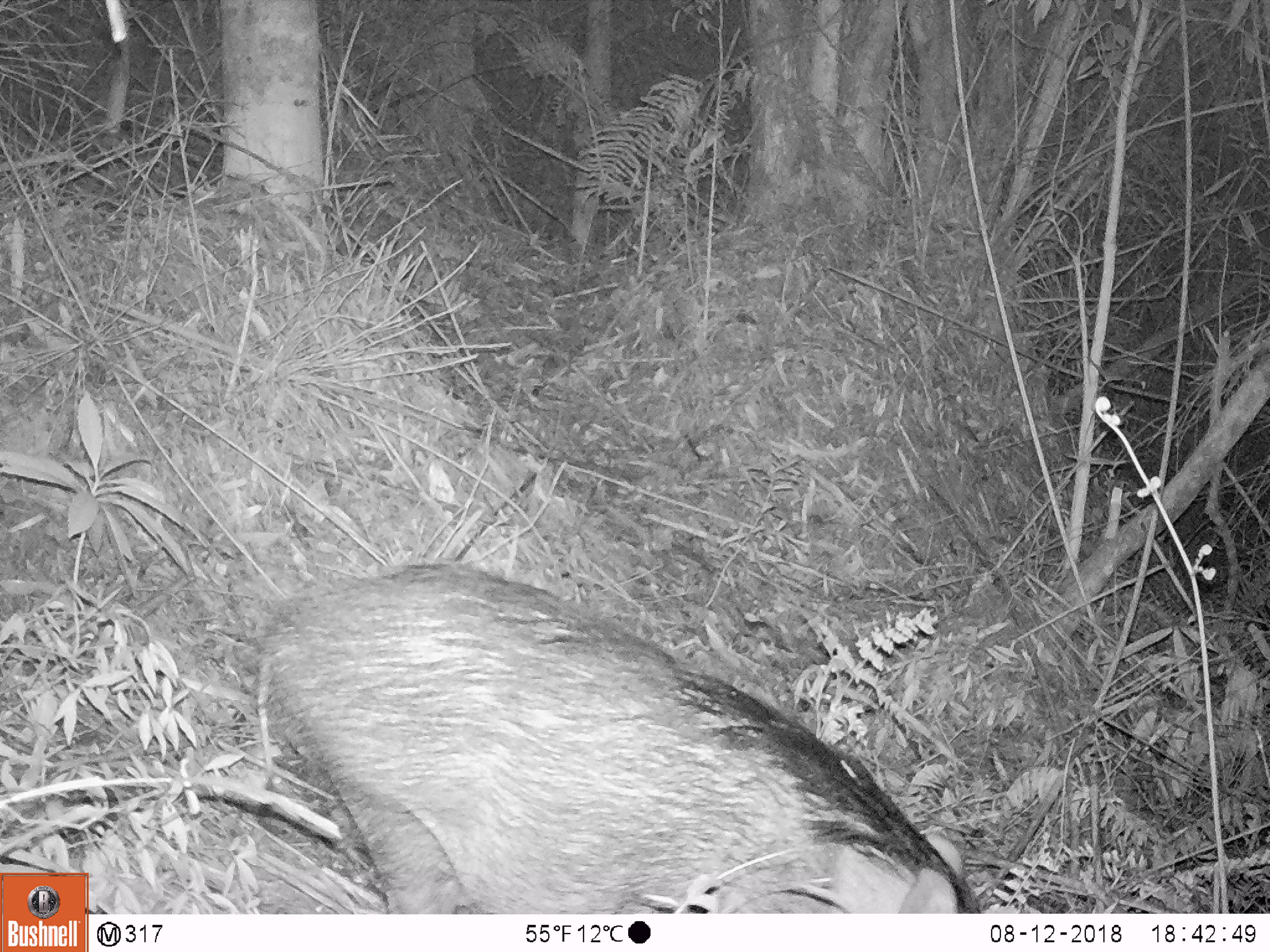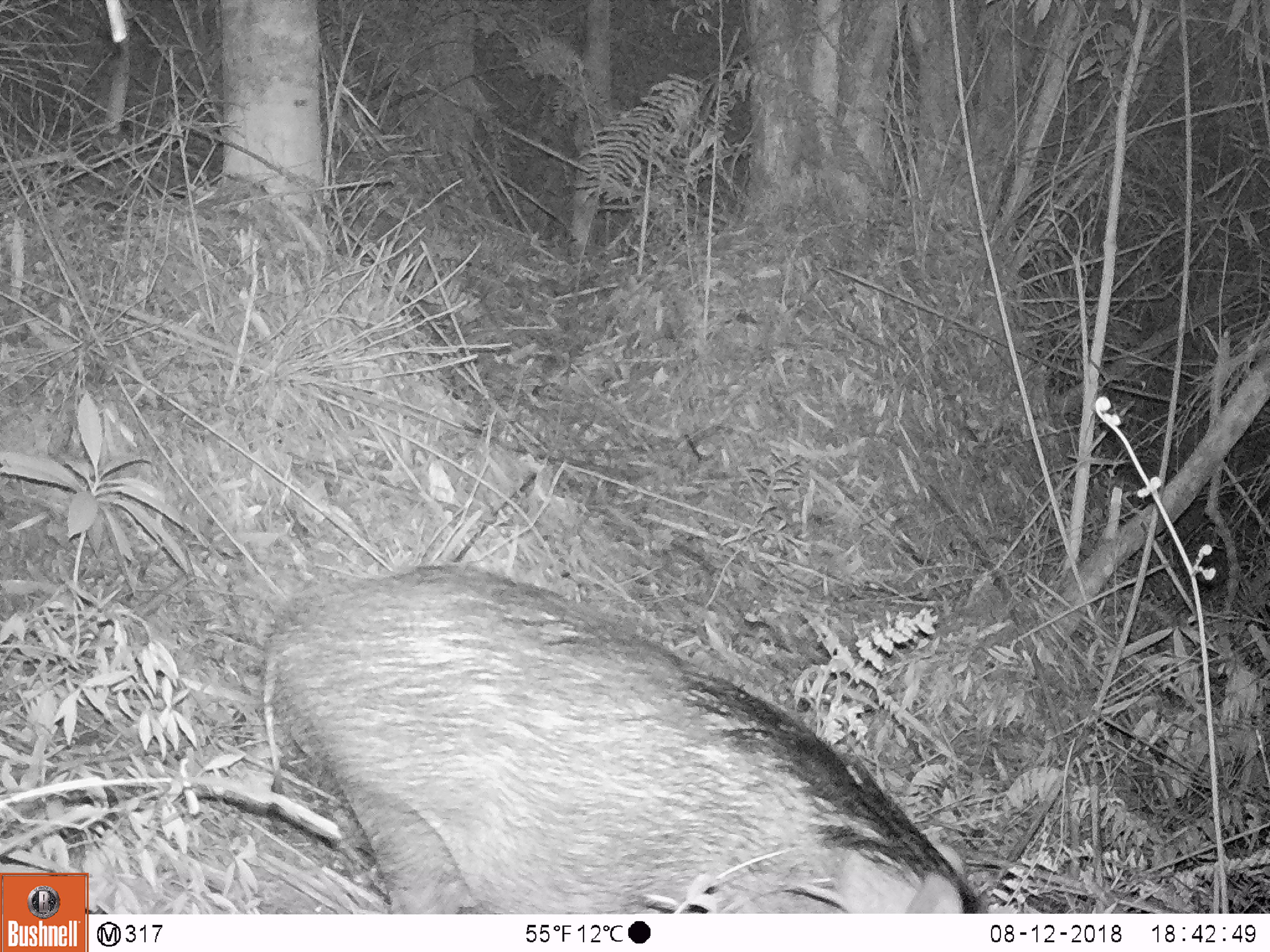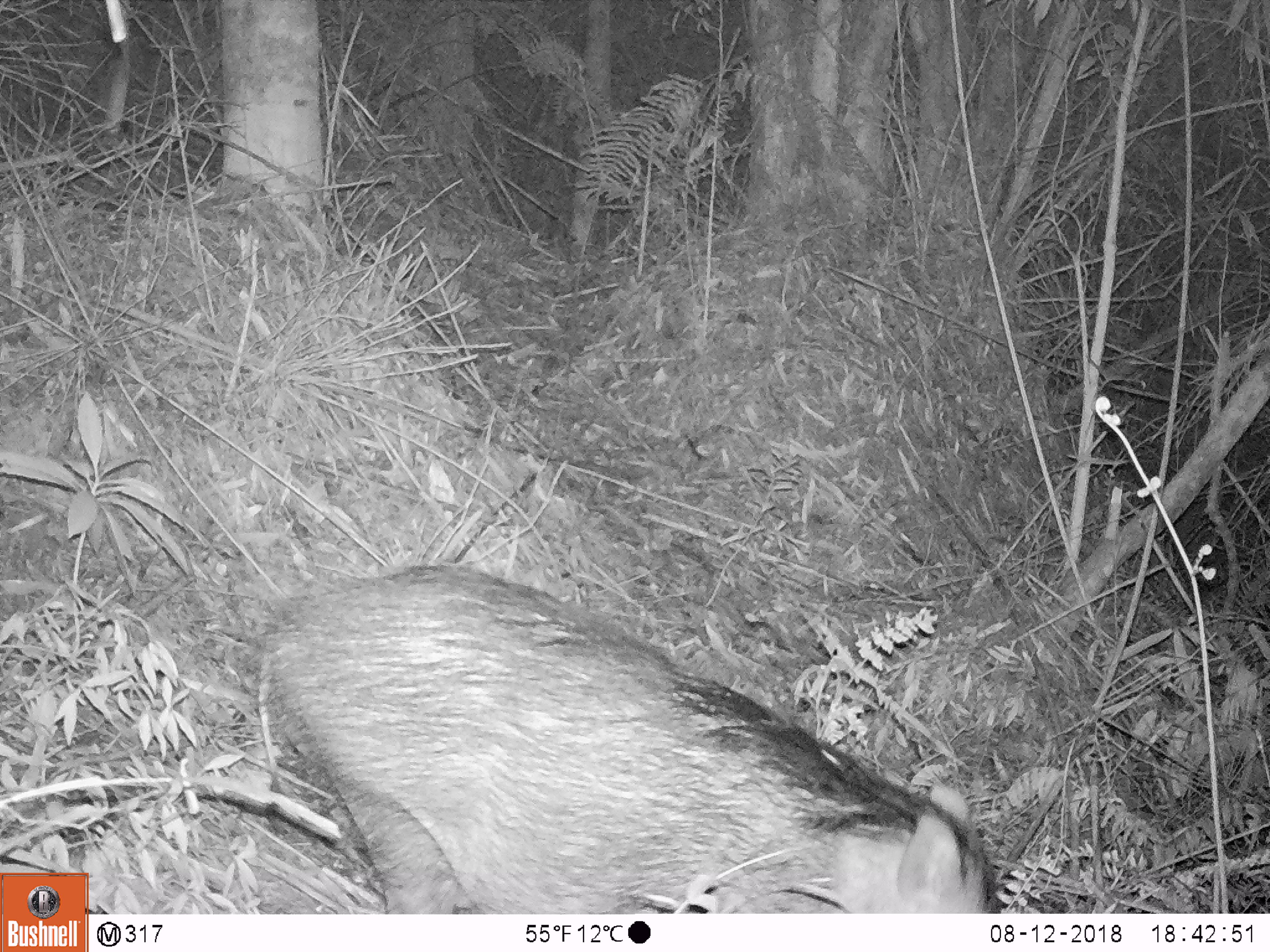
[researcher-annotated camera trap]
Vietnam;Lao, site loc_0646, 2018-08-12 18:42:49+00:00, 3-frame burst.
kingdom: Animalia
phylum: Chordata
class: Mammalia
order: Artiodactyla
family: Suidae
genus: Sus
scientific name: Sus scrofa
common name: eurasian wild pig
Eurasian wild pig (Sus scrofa). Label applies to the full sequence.